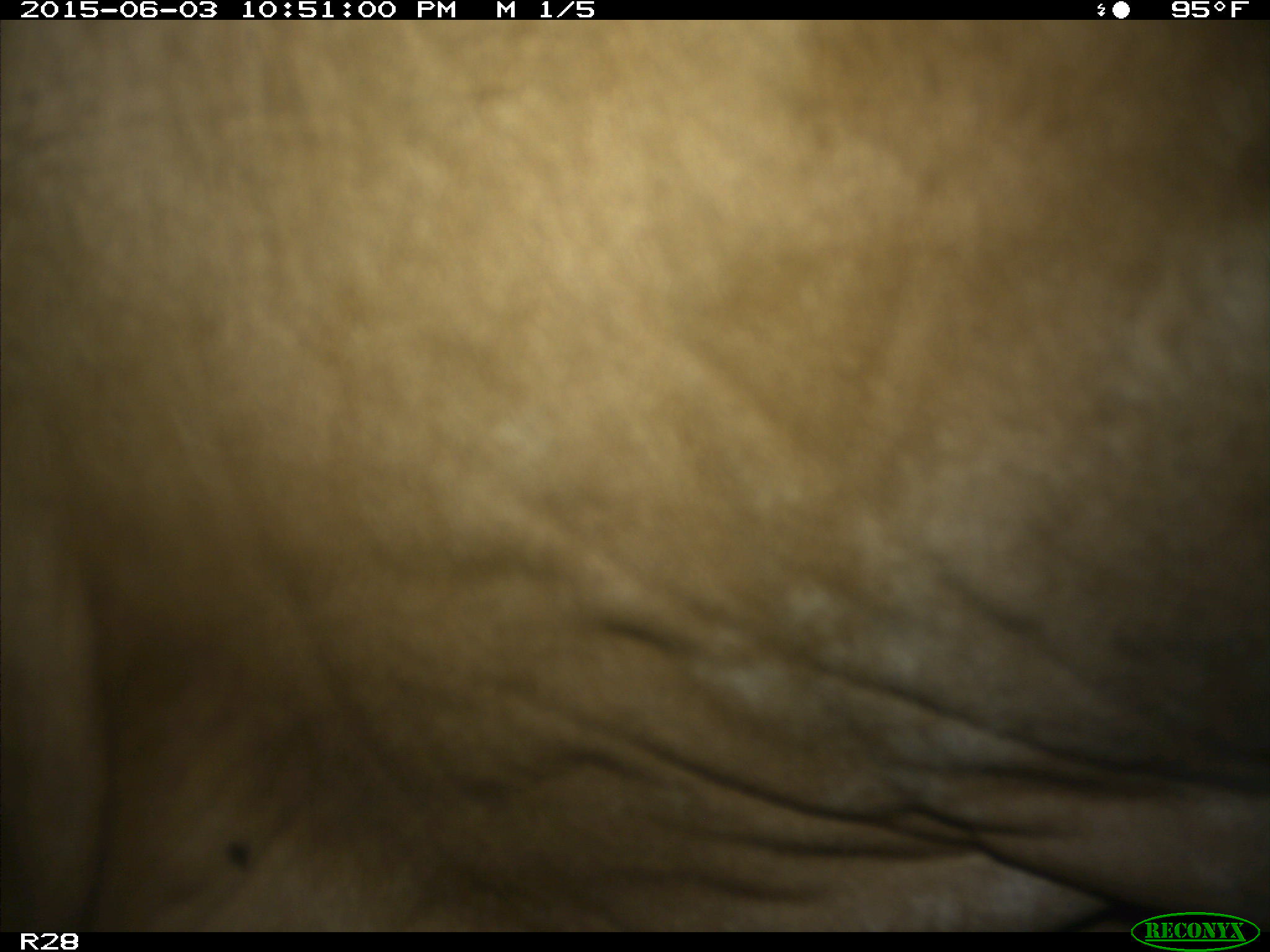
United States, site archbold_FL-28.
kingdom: Animalia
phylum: Chordata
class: Mammalia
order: Artiodactyla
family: Bovidae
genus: Bos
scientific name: Bos taurus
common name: domestic cow